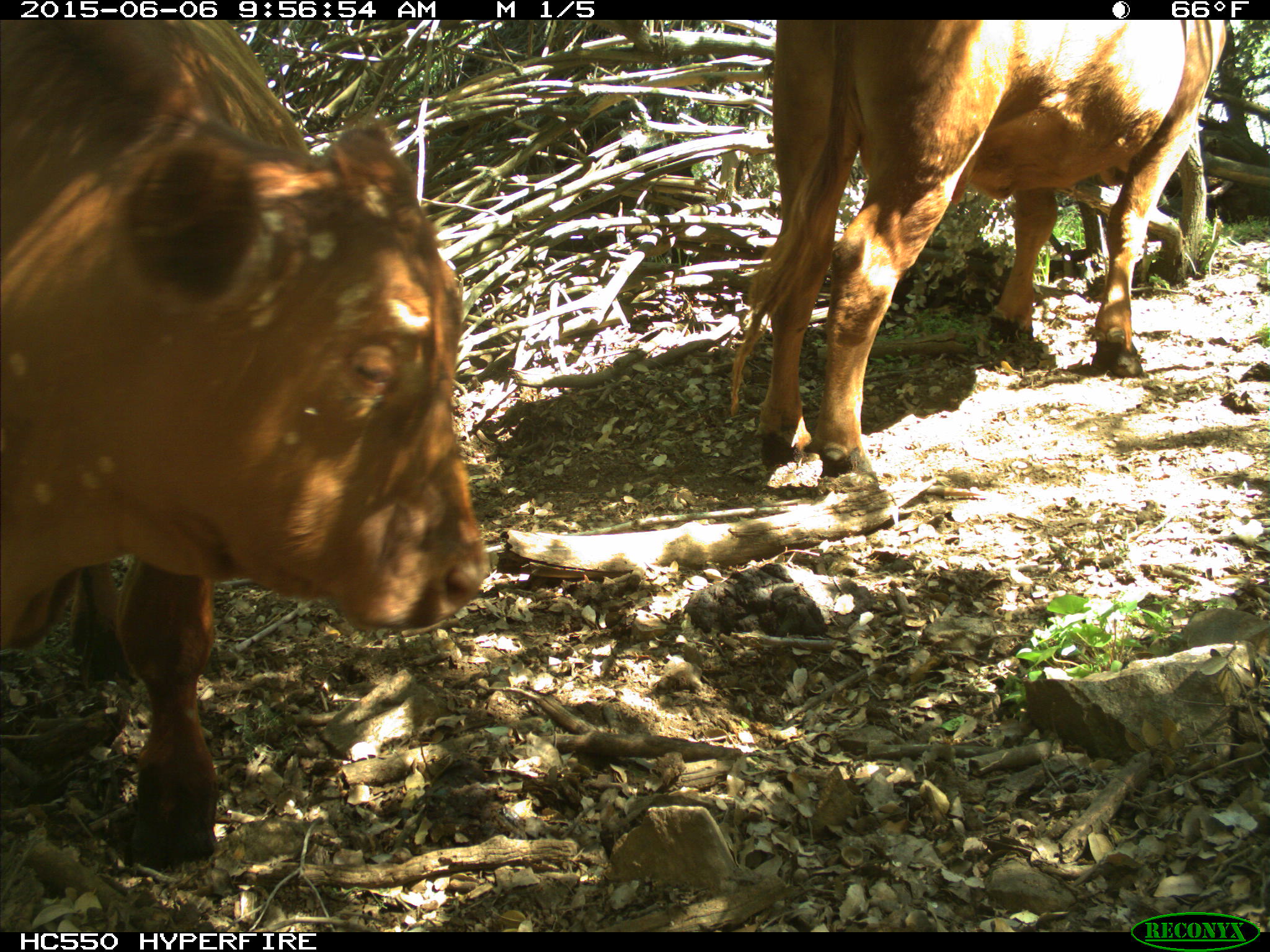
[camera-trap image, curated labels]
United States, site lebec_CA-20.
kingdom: Animalia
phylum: Chordata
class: Mammalia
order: Artiodactyla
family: Bovidae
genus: Bos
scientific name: Bos taurus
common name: domestic cow